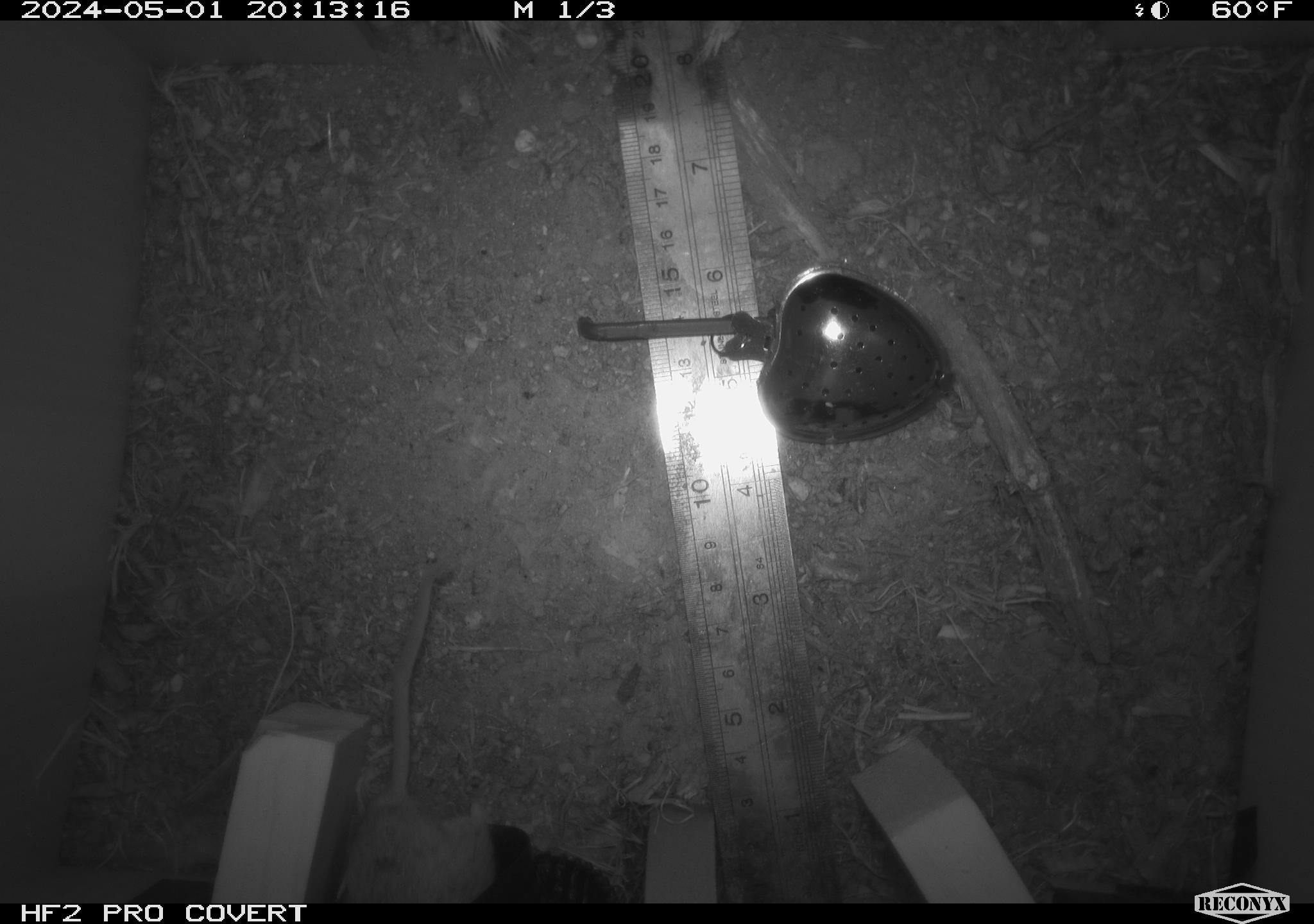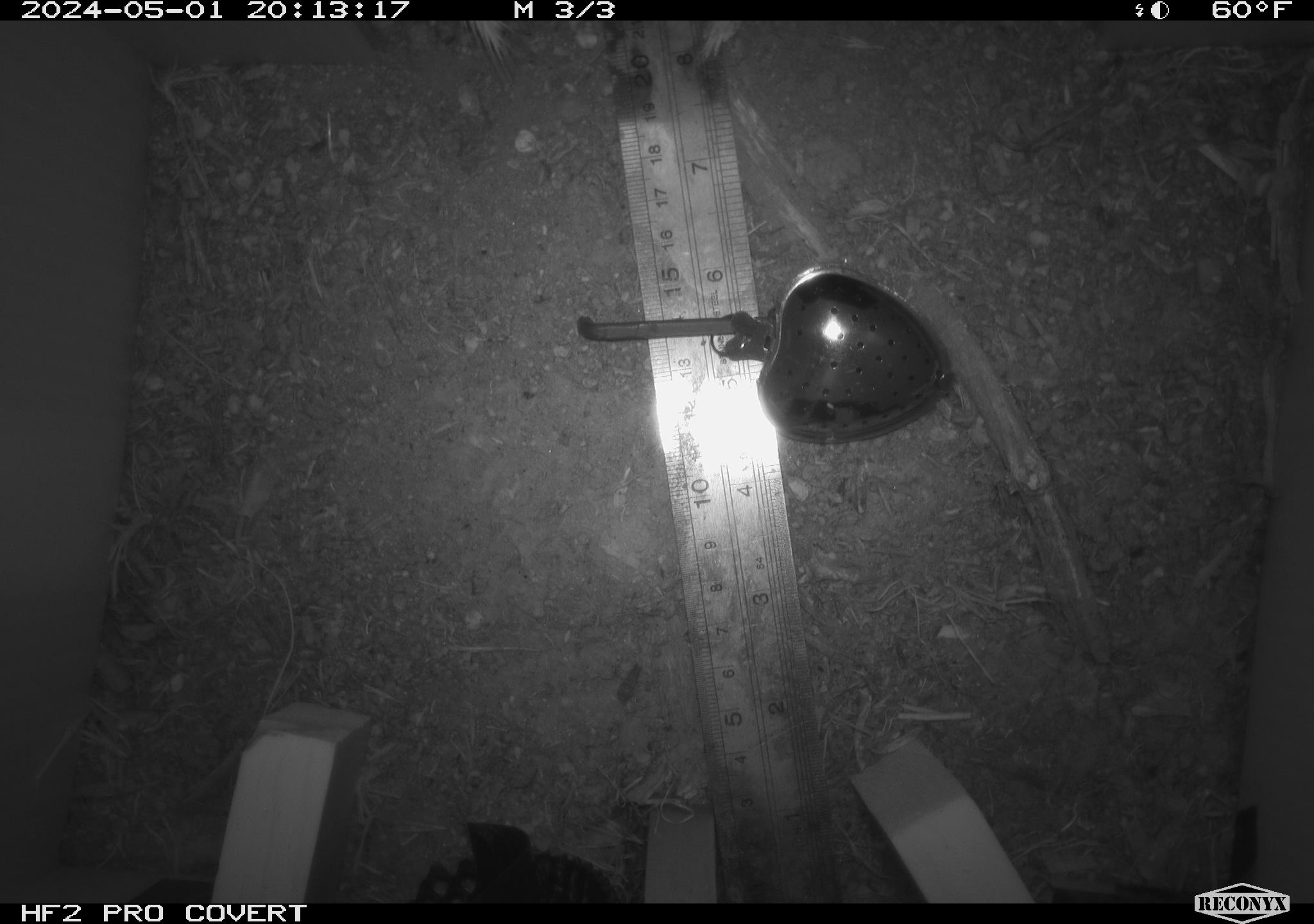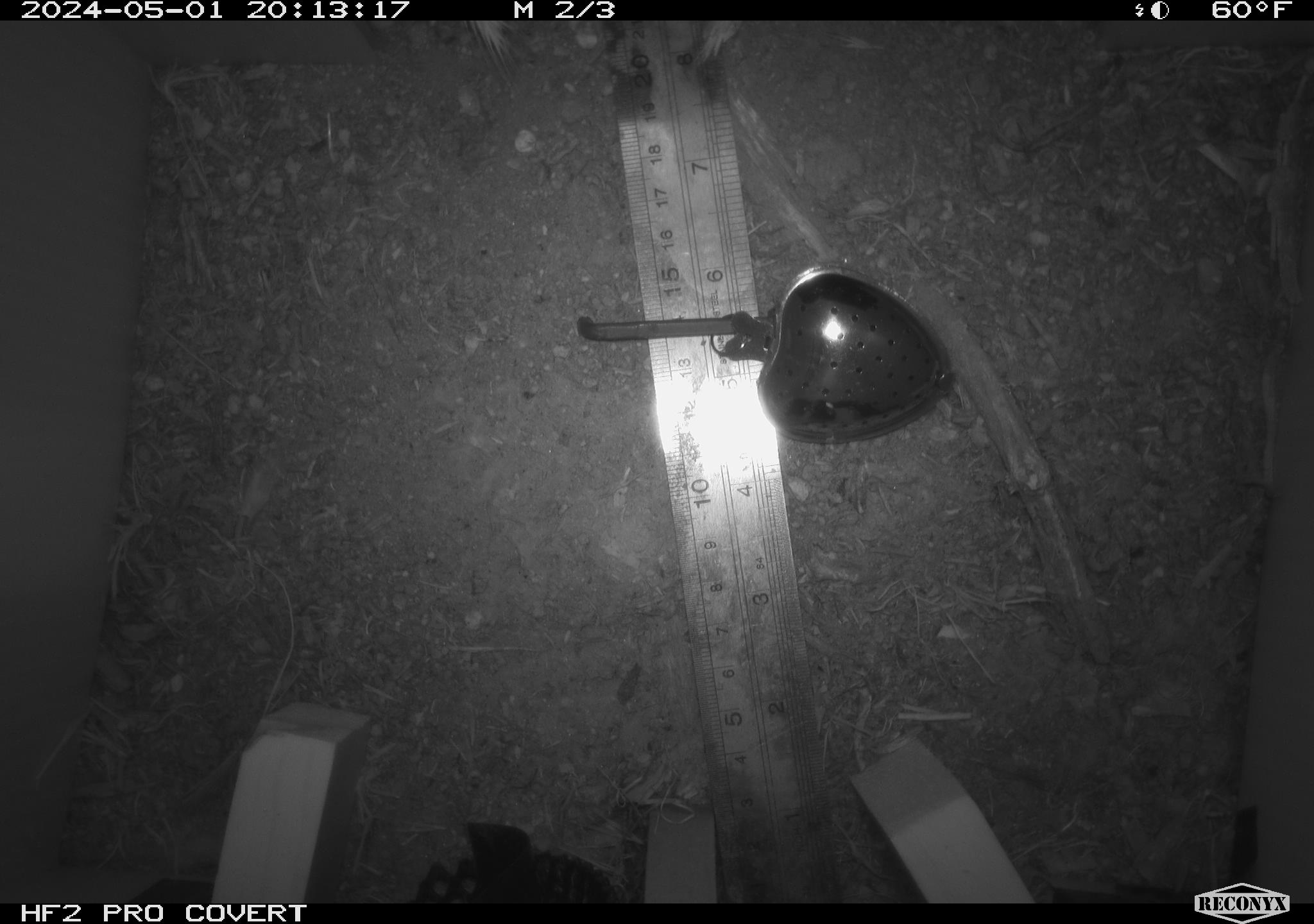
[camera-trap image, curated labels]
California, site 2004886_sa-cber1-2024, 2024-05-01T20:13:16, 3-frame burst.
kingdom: Animalia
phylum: Chordata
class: Mammalia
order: Rodentia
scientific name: Rodentia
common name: mouse species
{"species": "mouse species (Rodentia)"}